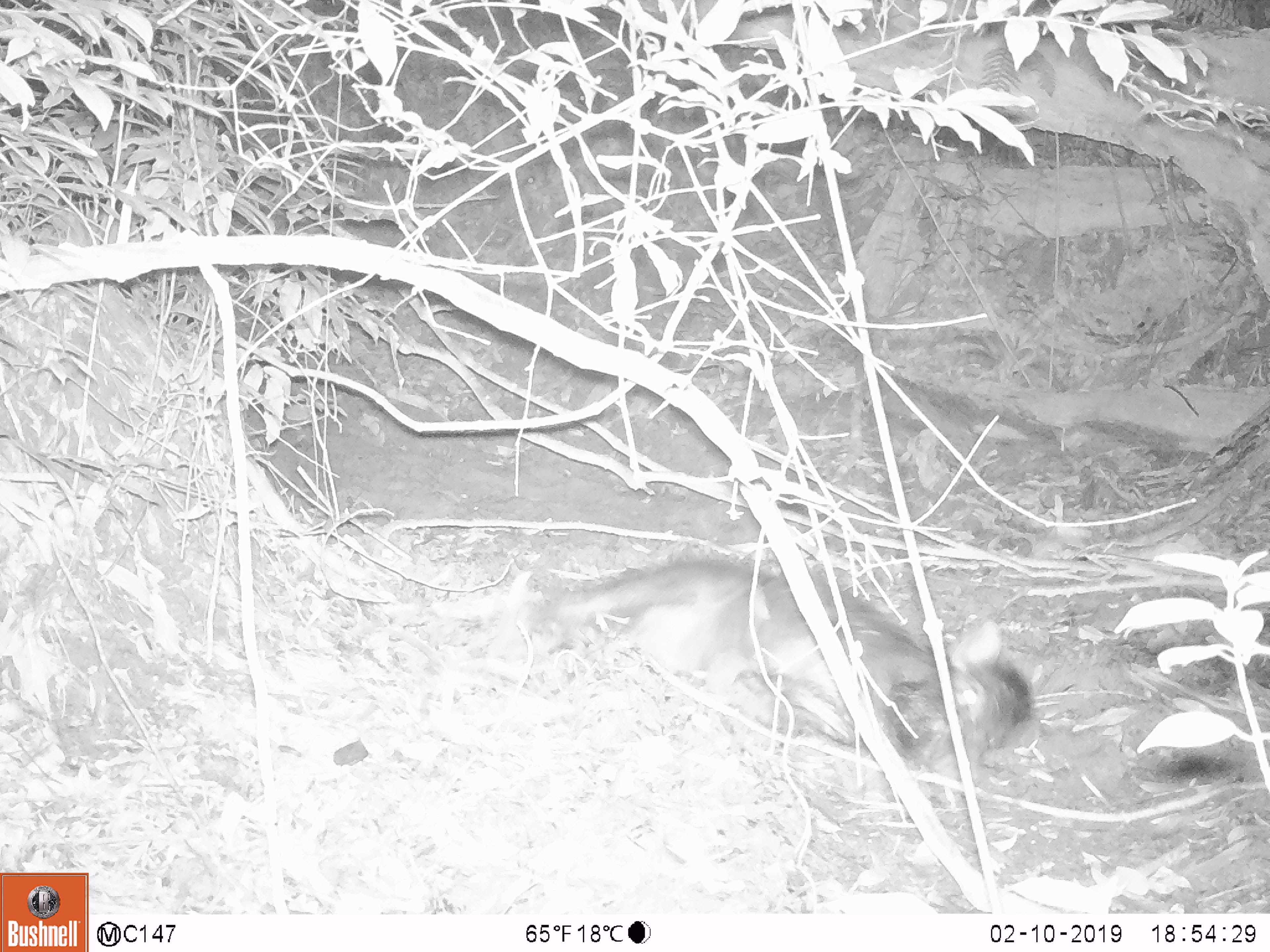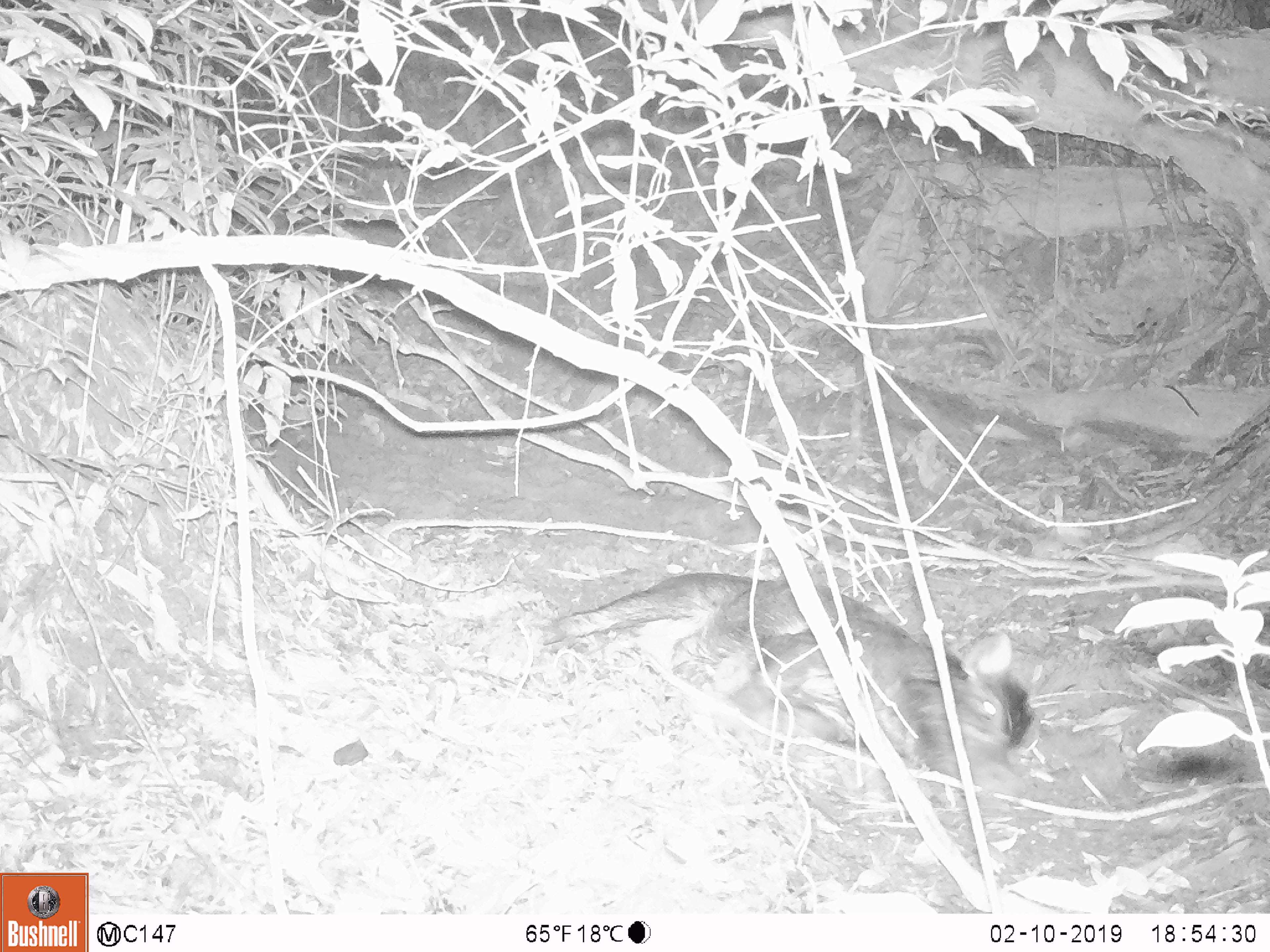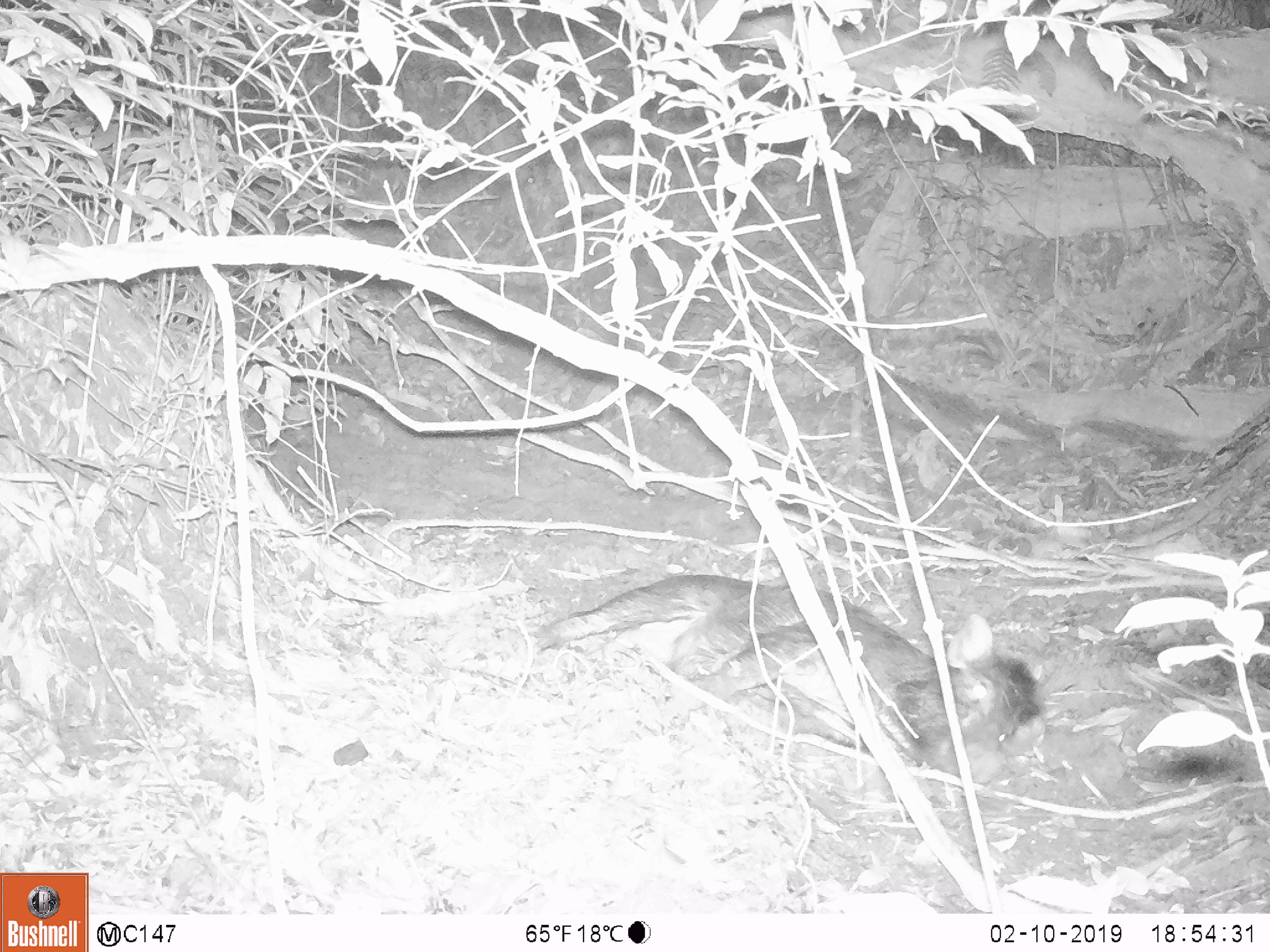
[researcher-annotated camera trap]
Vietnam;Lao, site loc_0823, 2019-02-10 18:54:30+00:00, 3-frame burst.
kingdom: Animalia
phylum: Chordata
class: Mammalia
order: Artiodactyla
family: Suidae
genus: Sus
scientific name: Sus scrofa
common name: eurasian wild pig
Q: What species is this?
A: Eurasian wild pig (Sus scrofa).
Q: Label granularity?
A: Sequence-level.